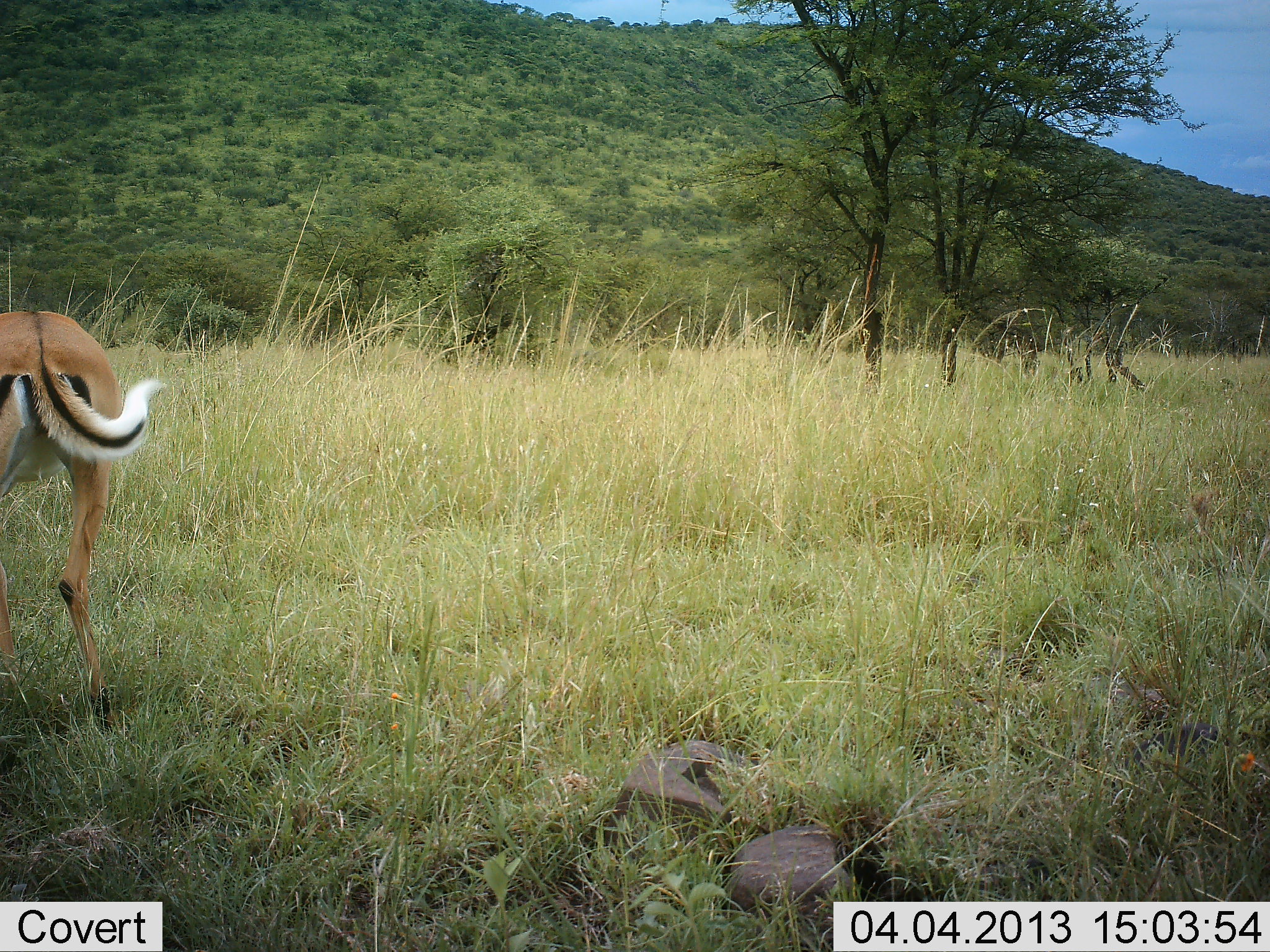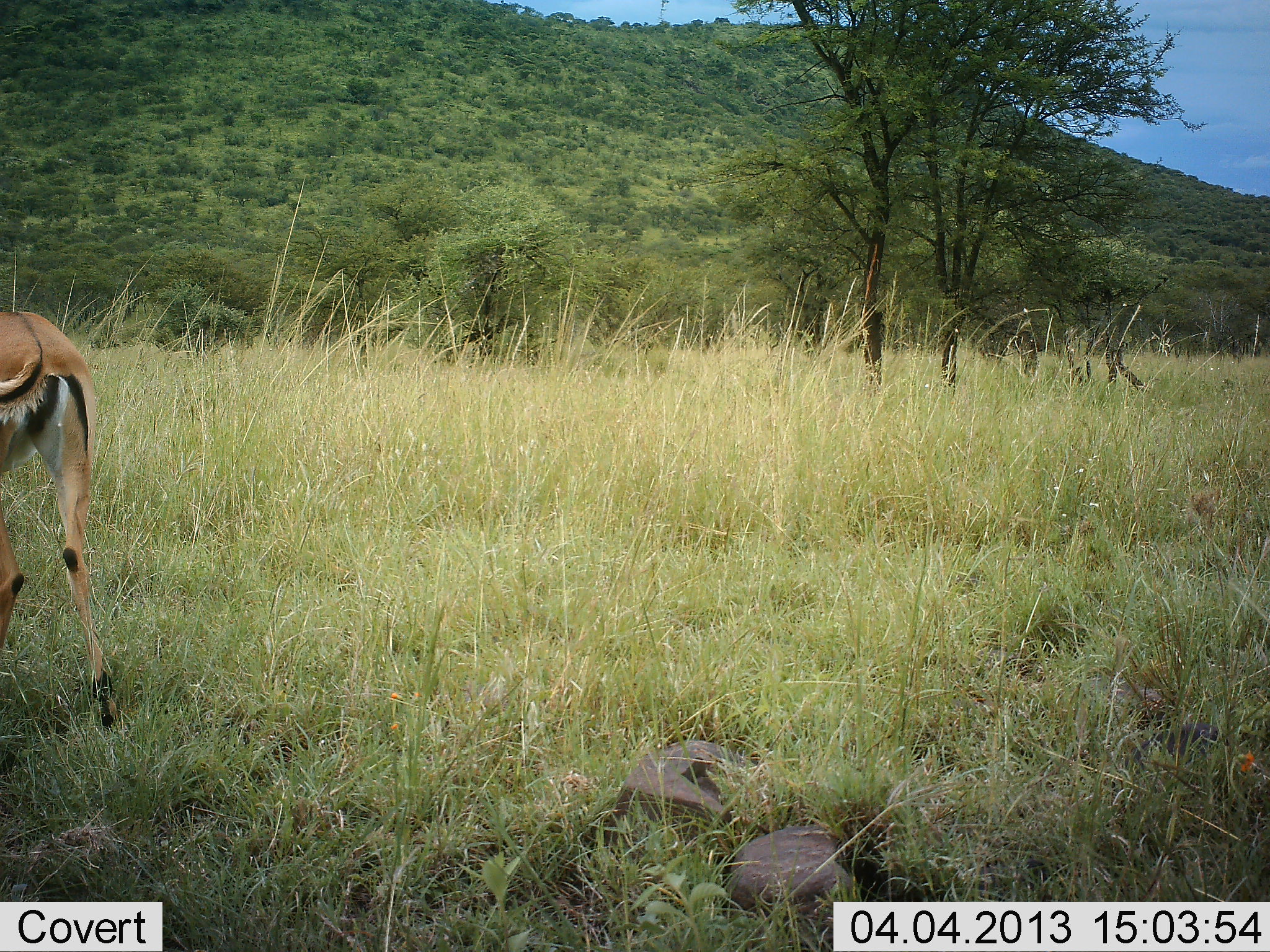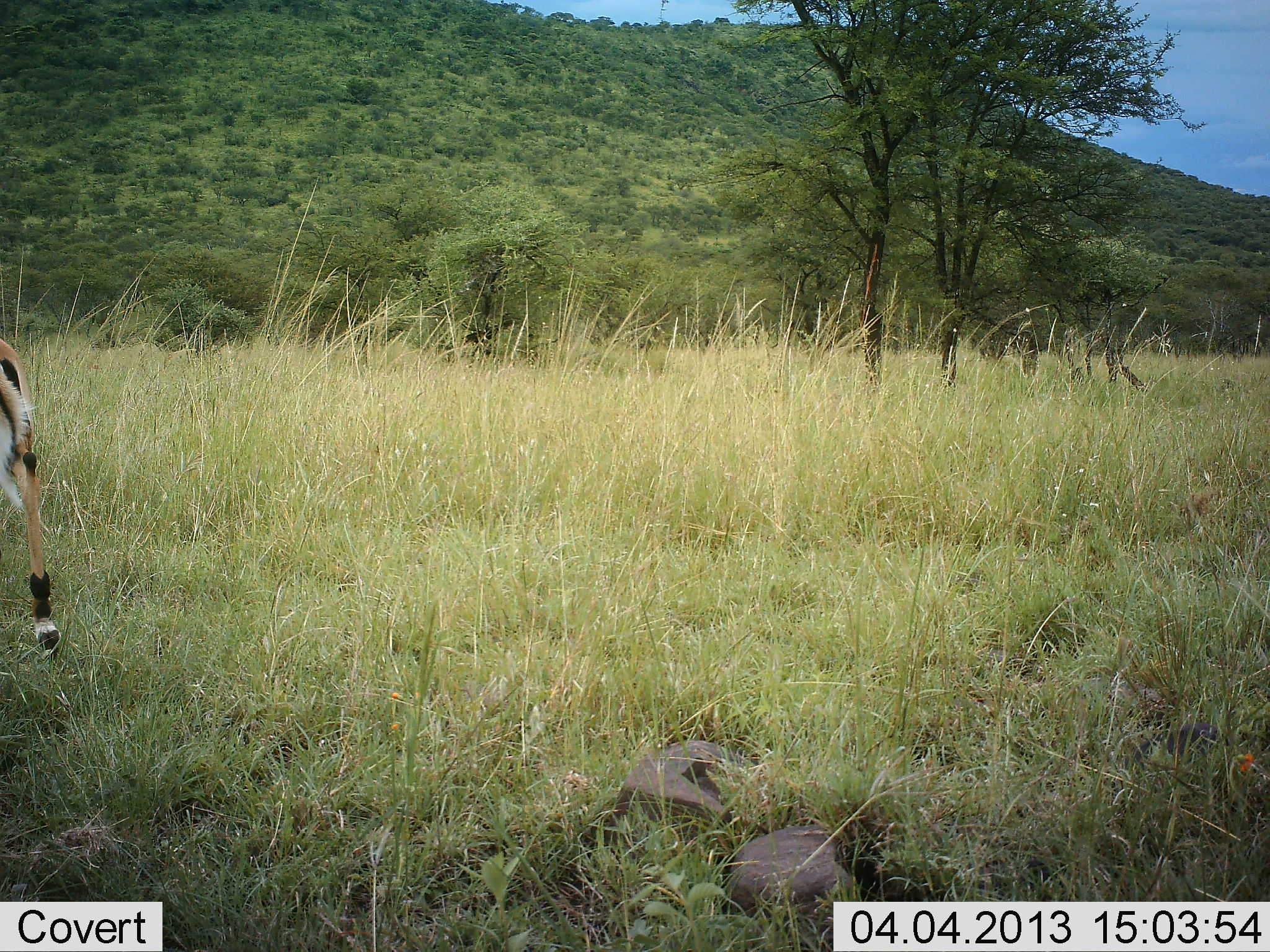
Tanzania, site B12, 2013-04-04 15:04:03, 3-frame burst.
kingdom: Animalia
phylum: Chordata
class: Mammalia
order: Artiodactyla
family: Bovidae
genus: Aepyceros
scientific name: Aepyceros melampus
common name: impala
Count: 1.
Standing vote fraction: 6%.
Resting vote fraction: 0%.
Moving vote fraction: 89%.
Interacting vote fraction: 0%.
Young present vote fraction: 0%.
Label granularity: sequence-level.